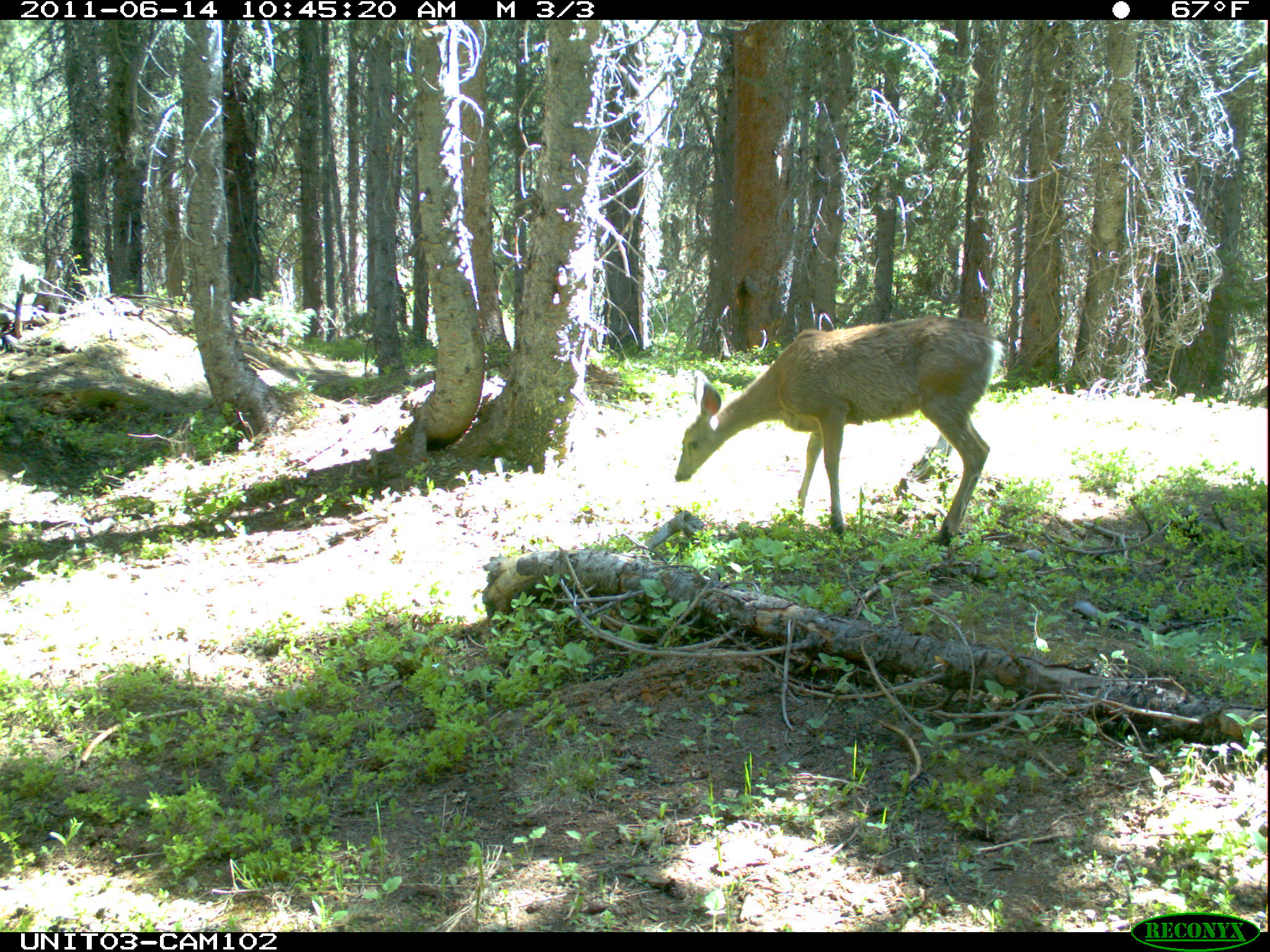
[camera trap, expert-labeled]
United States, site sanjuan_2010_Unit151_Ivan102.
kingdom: Animalia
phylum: Chordata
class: Mammalia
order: Artiodactyla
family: Cervidae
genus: Odocoileus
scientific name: Odocoileus hemionus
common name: mule deer